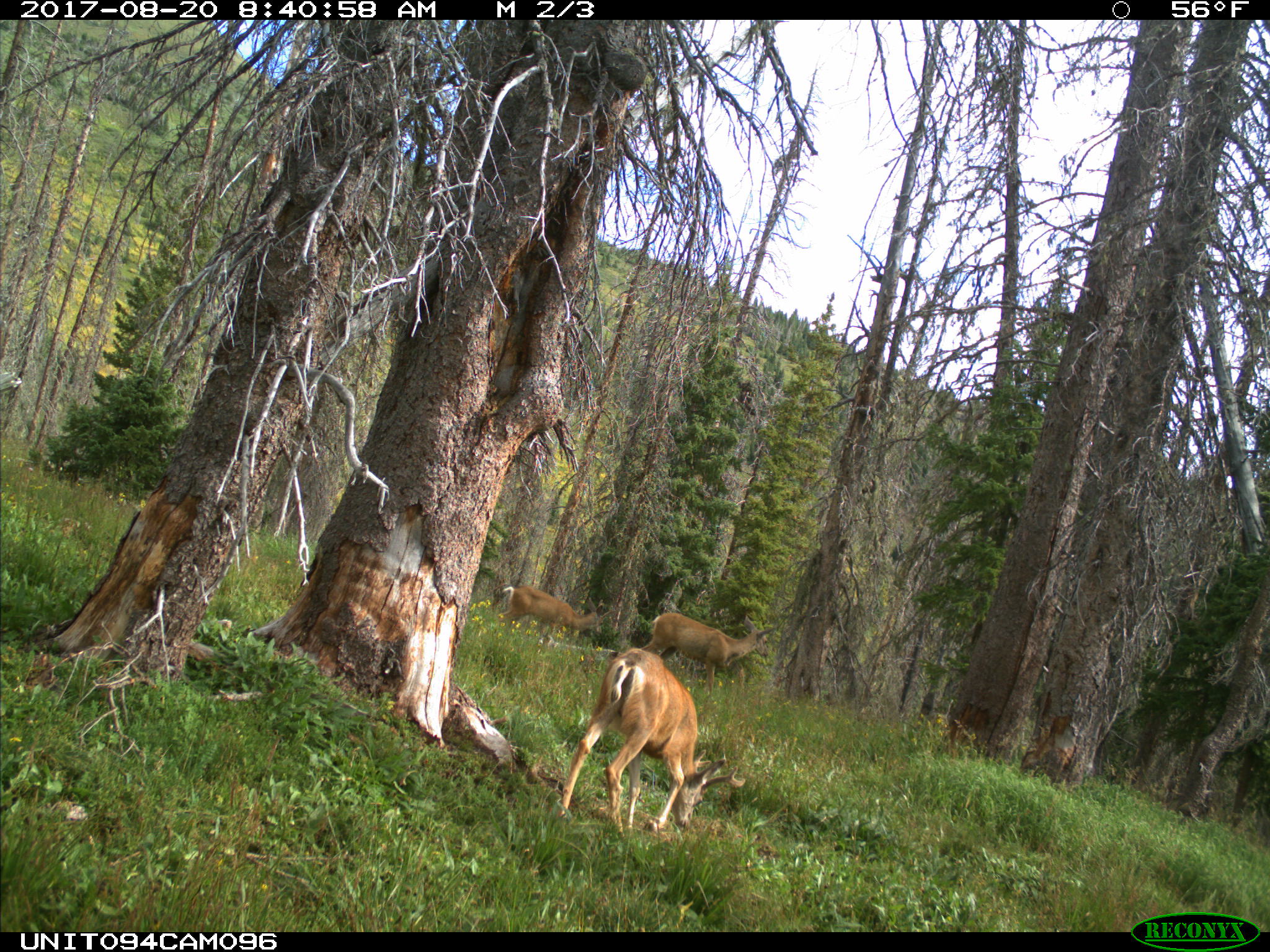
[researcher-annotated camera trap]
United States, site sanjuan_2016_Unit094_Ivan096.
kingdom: Animalia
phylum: Chordata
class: Mammalia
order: Artiodactyla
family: Cervidae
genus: Odocoileus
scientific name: Odocoileus hemionus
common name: mule deer